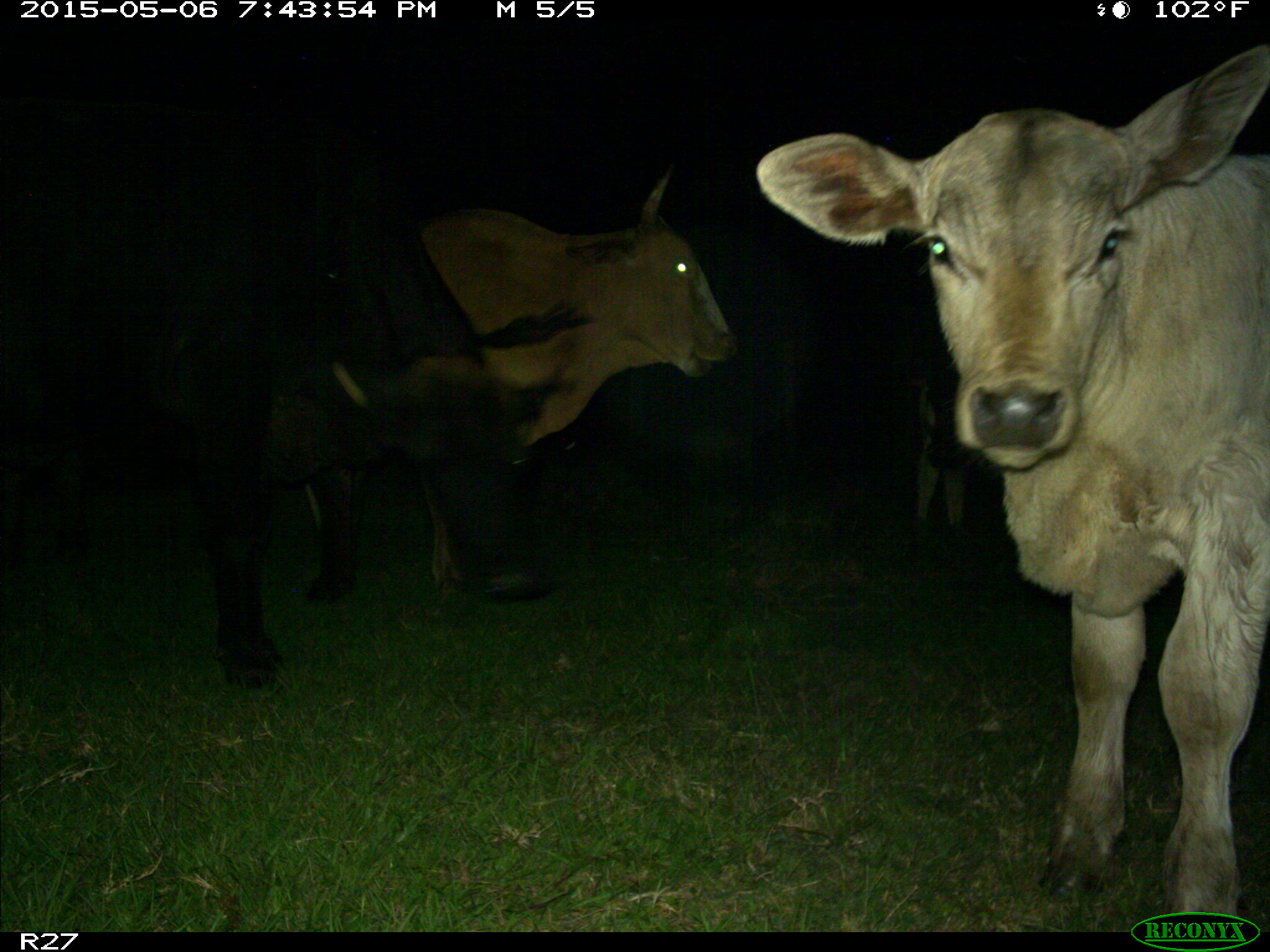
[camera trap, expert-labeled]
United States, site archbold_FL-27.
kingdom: Animalia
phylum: Chordata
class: Mammalia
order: Artiodactyla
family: Bovidae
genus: Bos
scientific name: Bos taurus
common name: domestic cow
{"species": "Bos taurus (domestic cow)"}